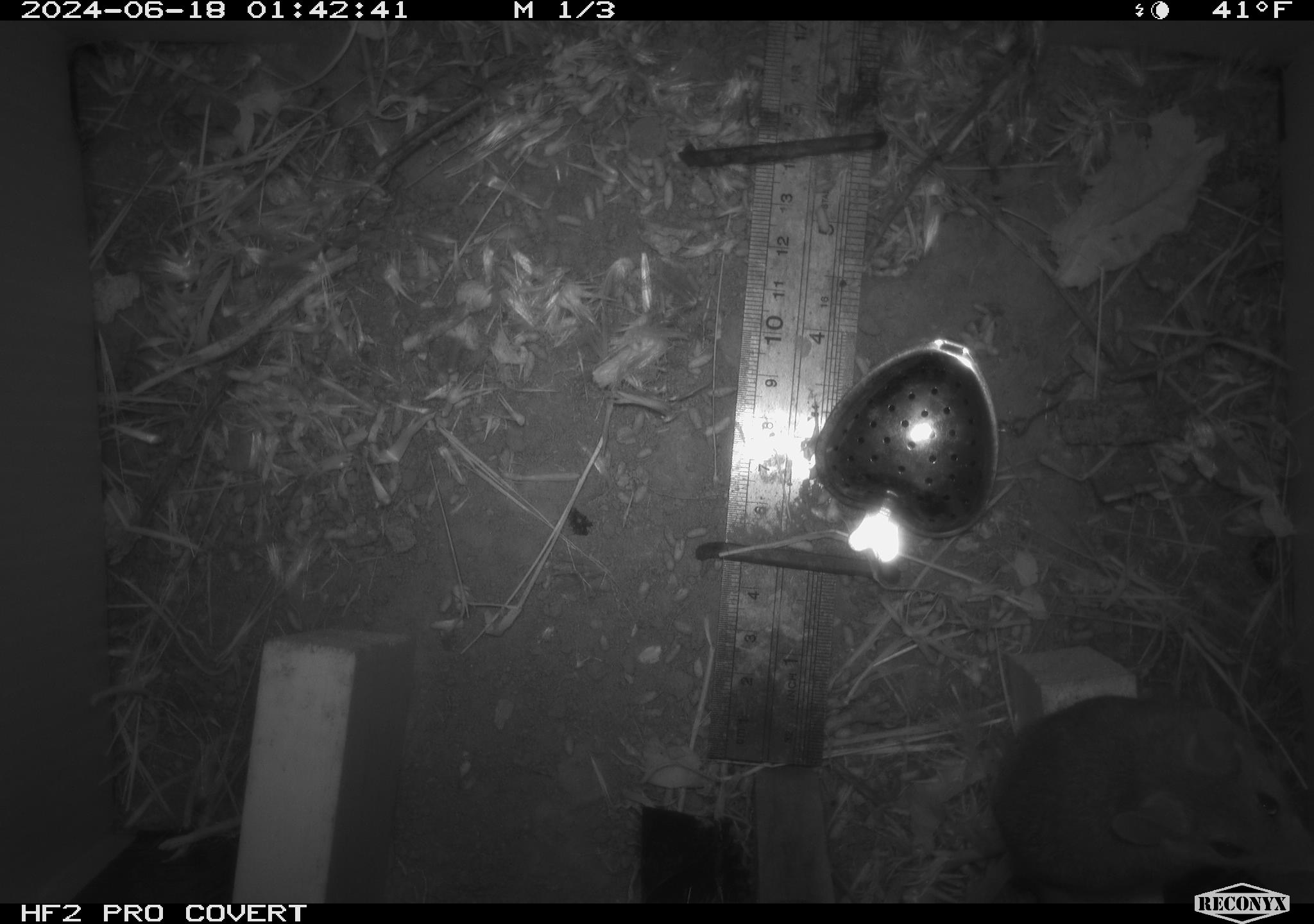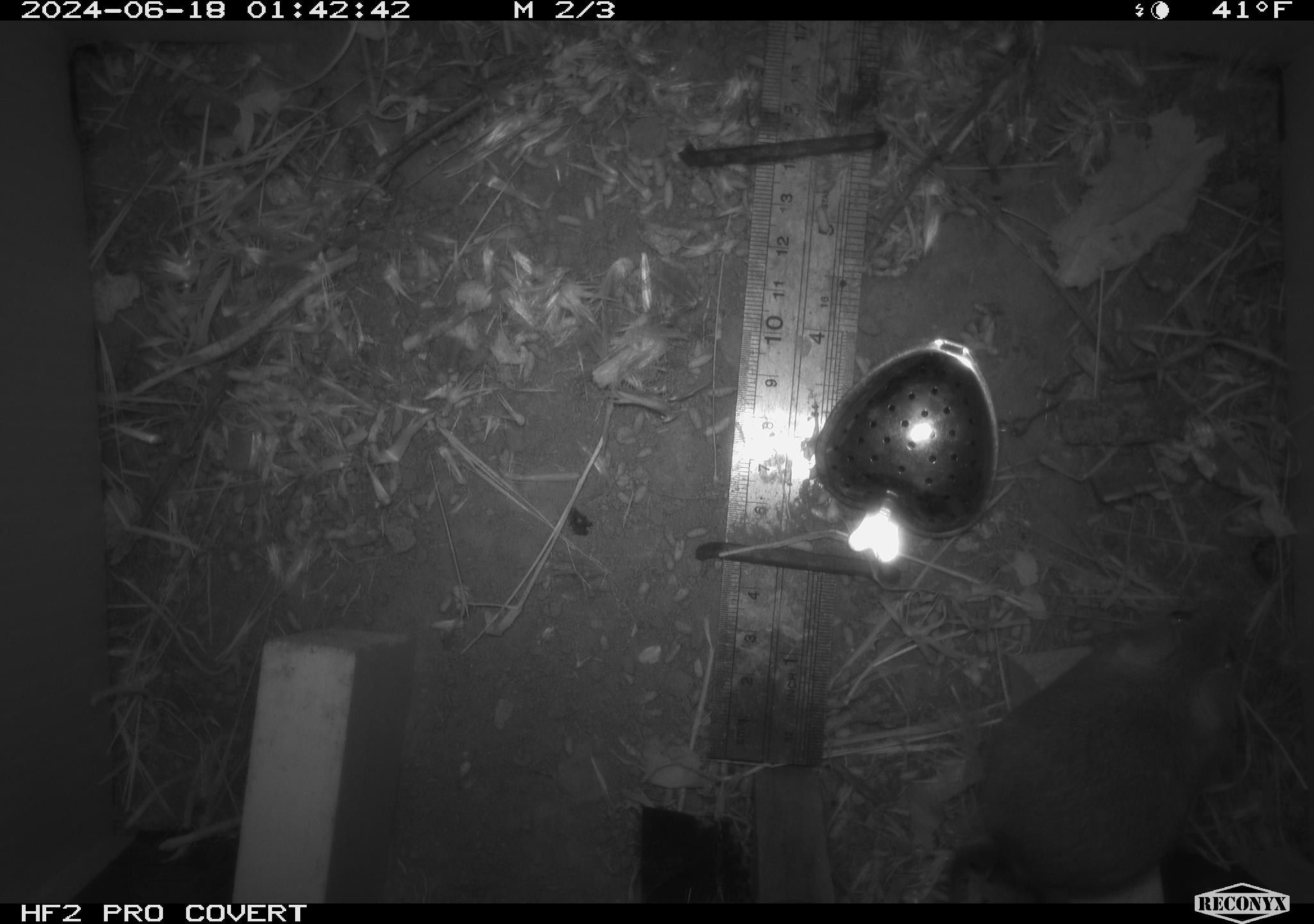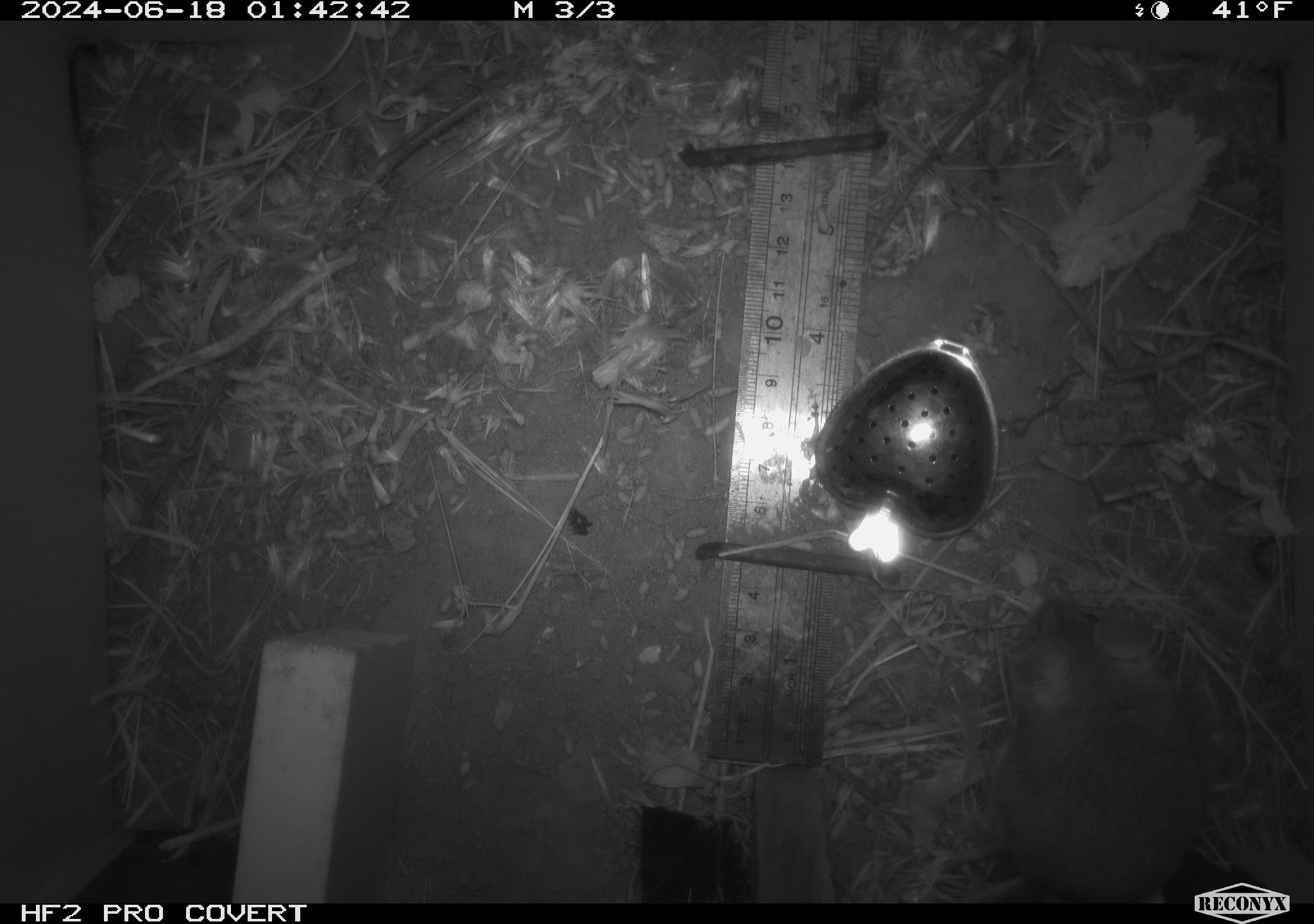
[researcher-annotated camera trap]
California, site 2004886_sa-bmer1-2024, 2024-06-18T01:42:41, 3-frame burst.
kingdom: Animalia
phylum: Chordata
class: Mammalia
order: Rodentia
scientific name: Rodentia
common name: woodrat or rat or mouse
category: woodrat or rat or mouse species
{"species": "woodrat or rat or mouse species (woodrat or rat or mouse) (Rodentia)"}